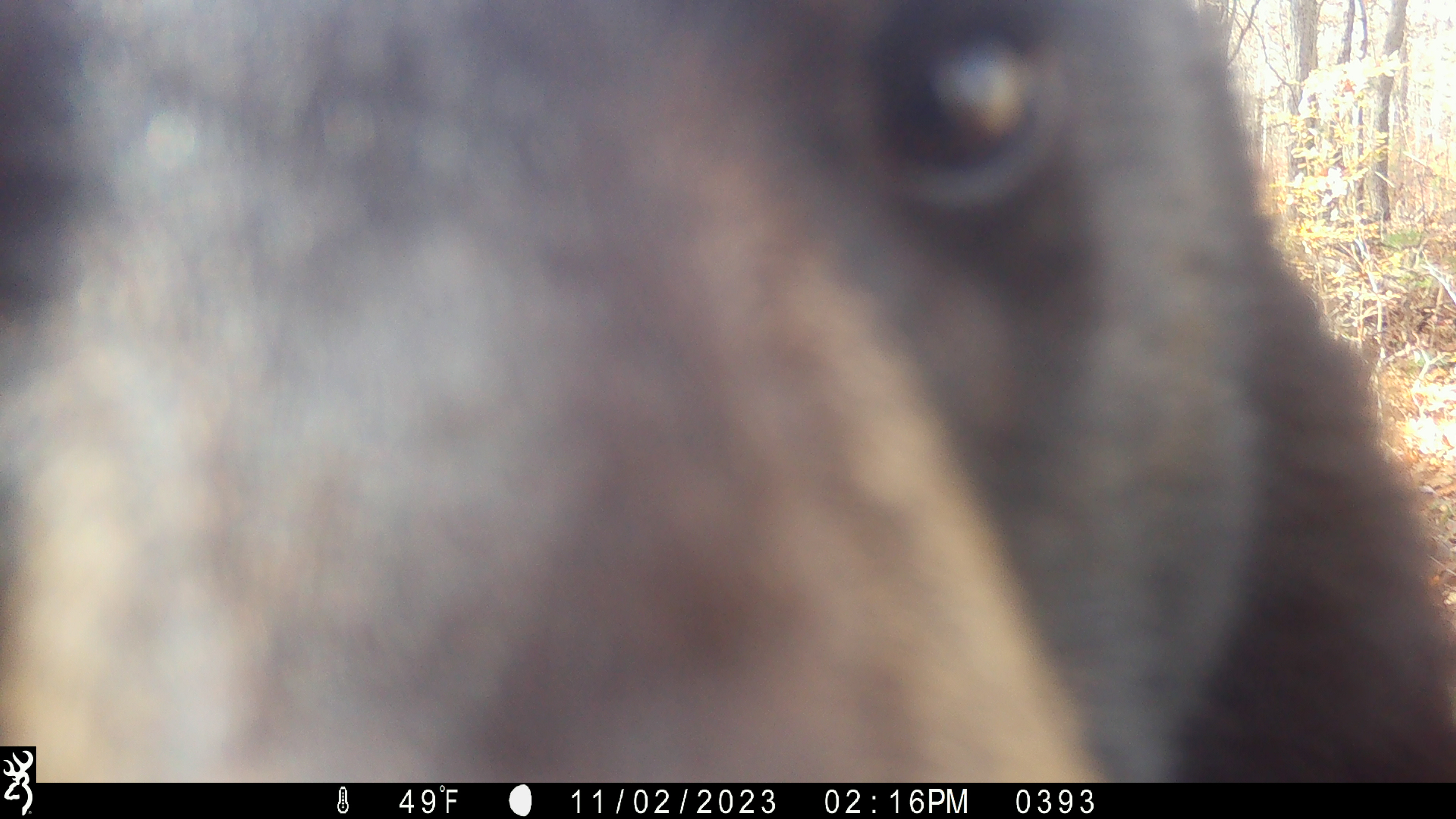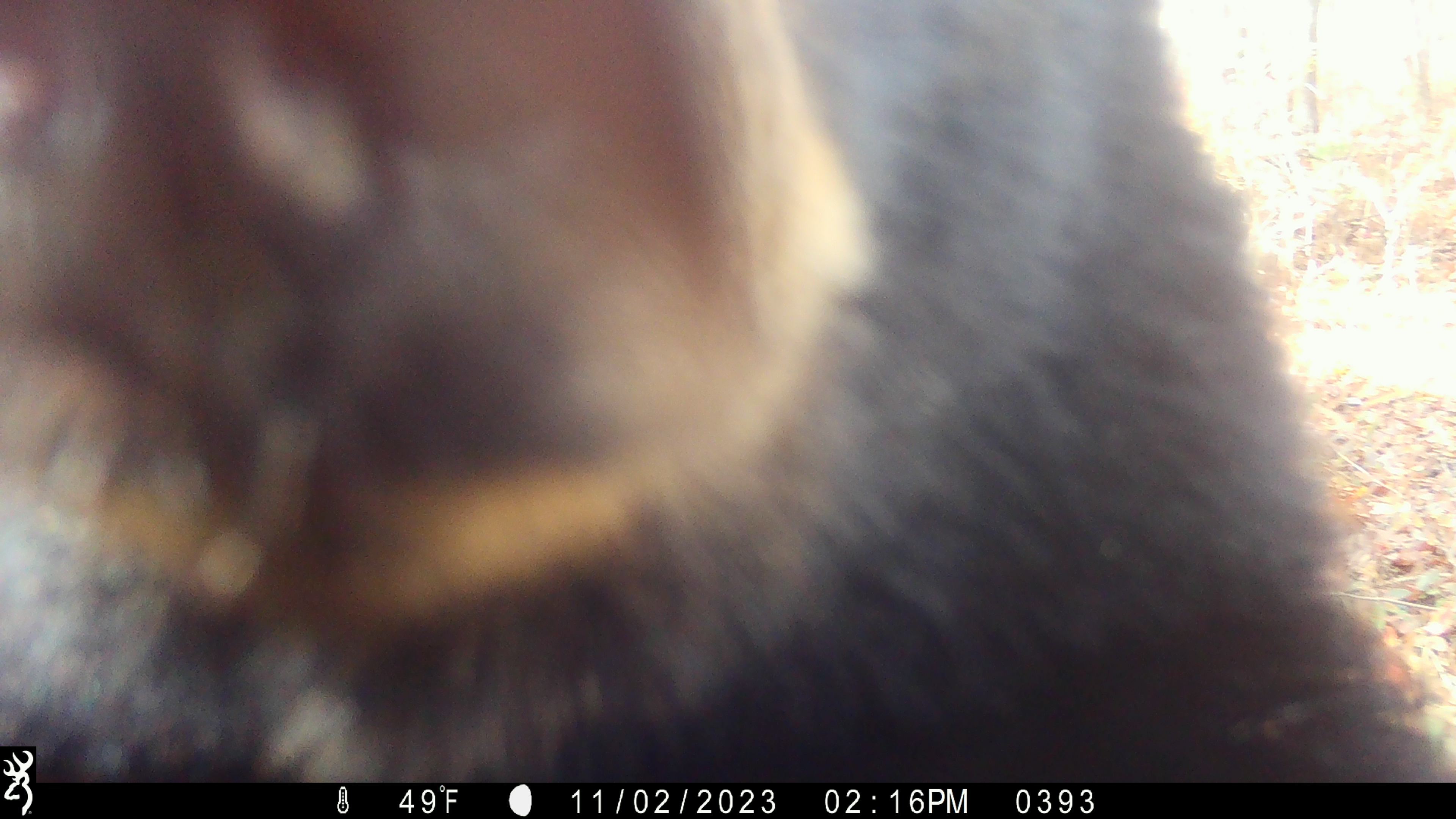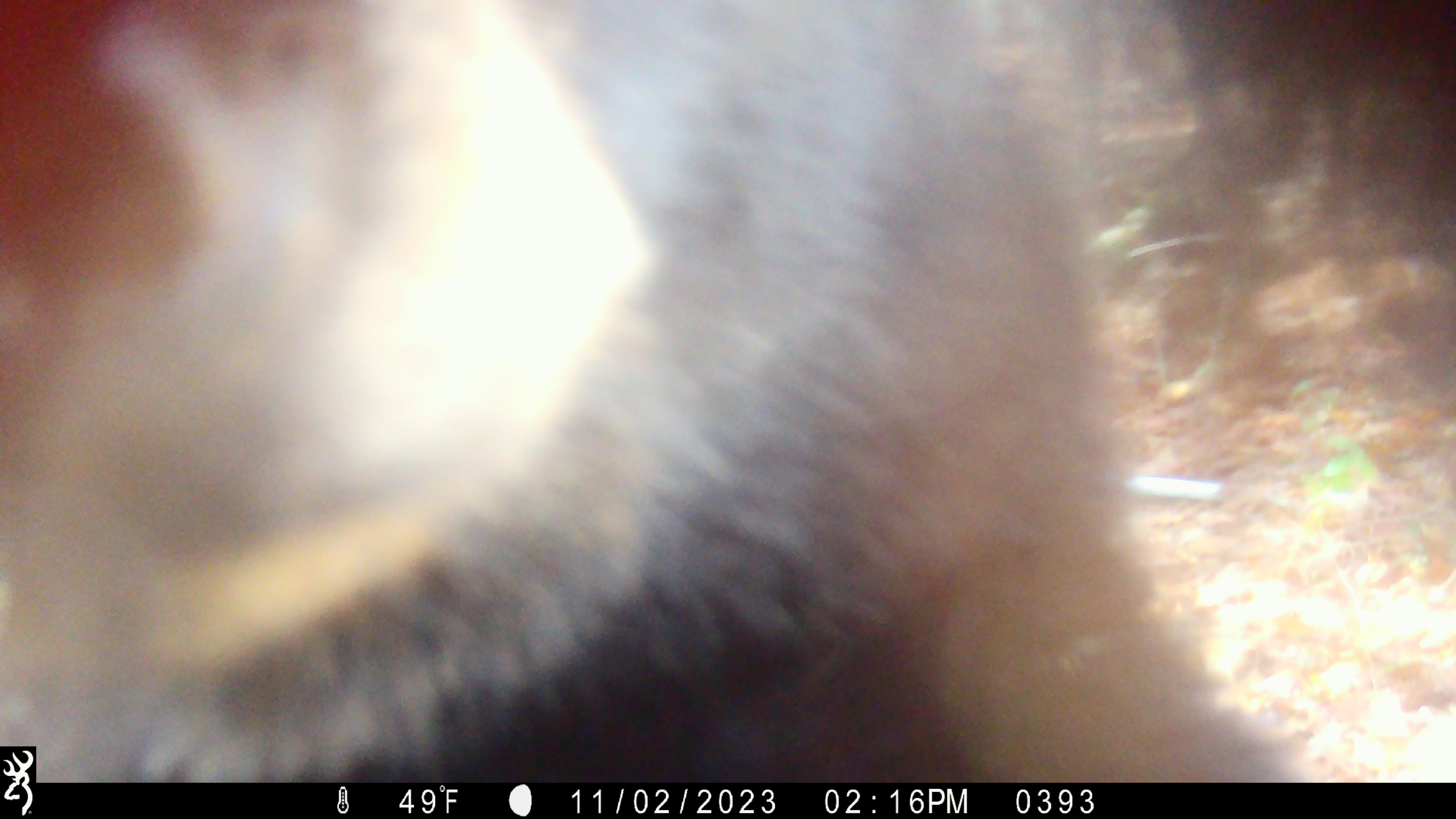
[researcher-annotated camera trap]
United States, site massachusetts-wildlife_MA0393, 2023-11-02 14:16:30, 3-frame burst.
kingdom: Animalia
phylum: Chordata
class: Mammalia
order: Carnivora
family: Ursidae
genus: Ursus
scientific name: Ursus americanus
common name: black bear